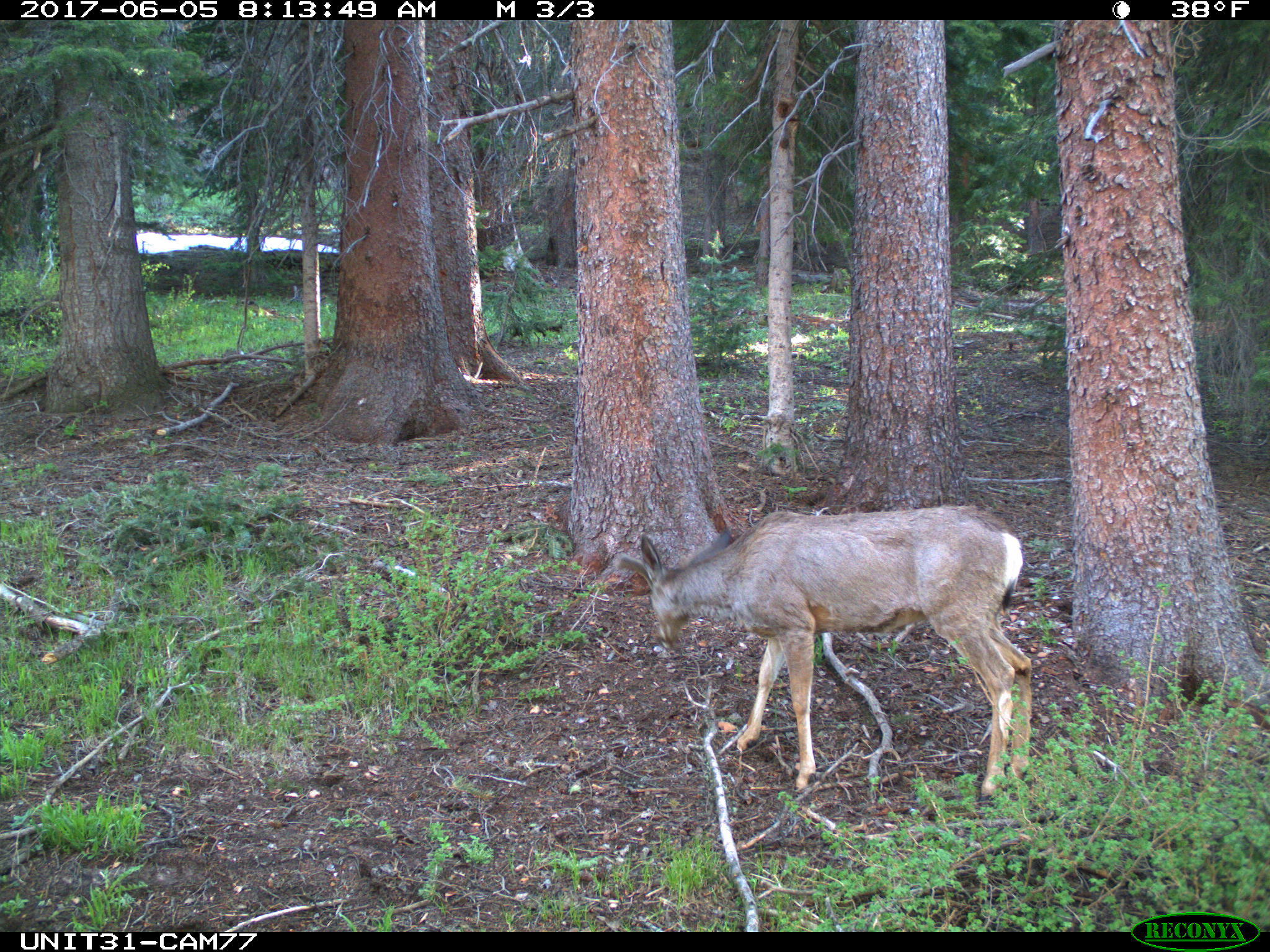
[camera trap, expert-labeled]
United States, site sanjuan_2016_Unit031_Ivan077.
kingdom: Animalia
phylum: Chordata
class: Mammalia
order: Artiodactyla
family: Cervidae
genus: Odocoileus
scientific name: Odocoileus hemionus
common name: mule deer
Odocoileus hemionus (mule deer).